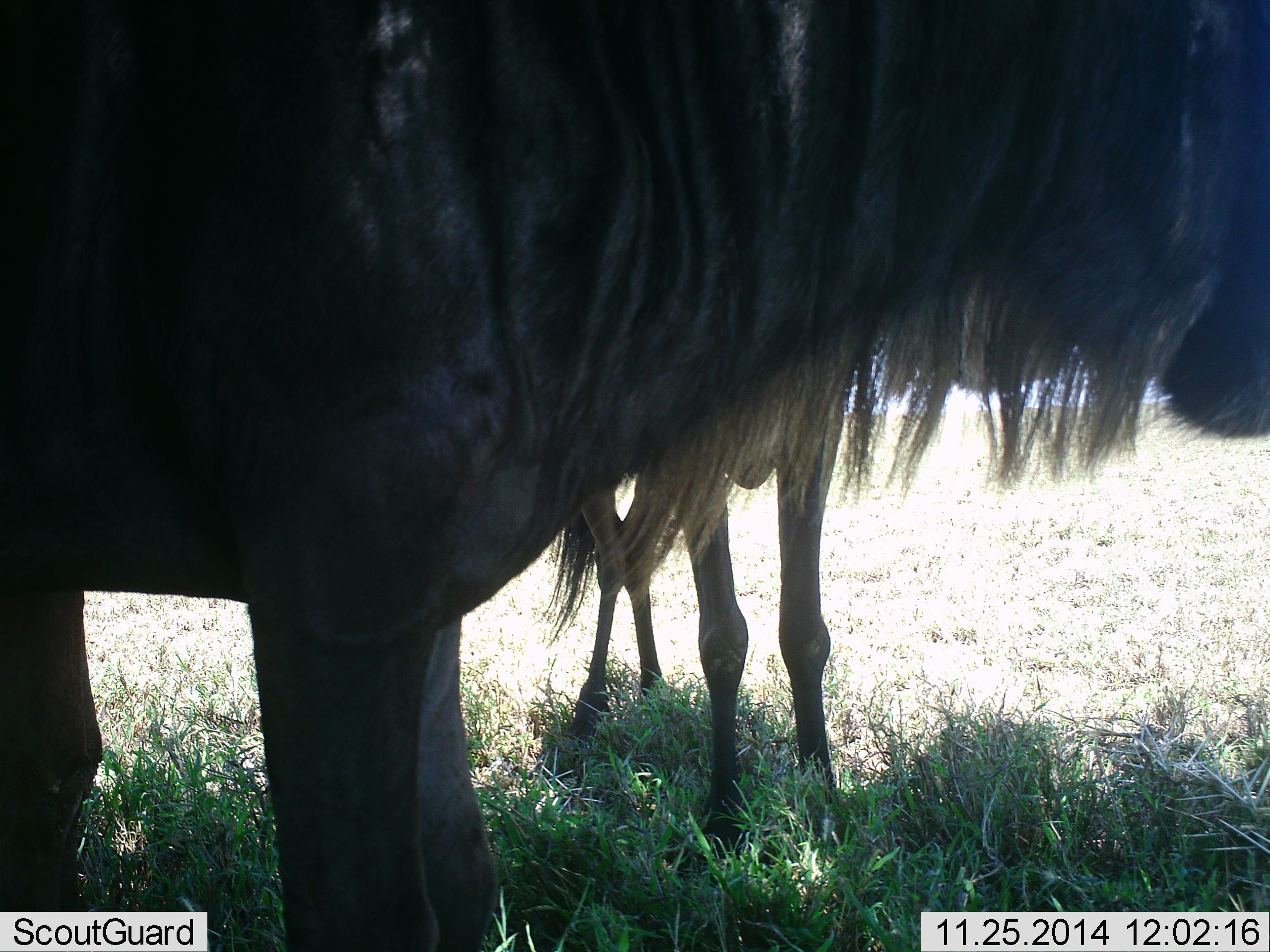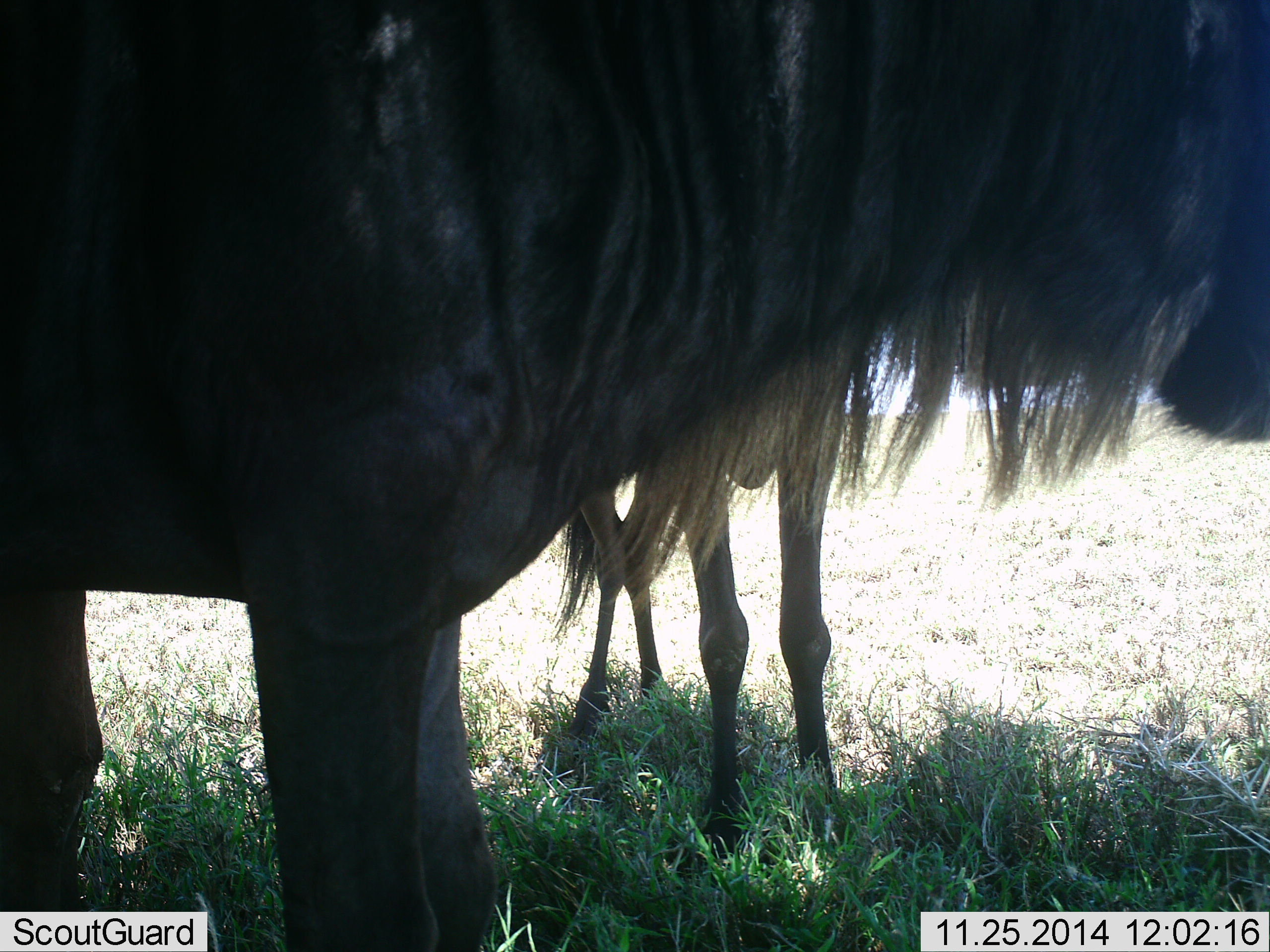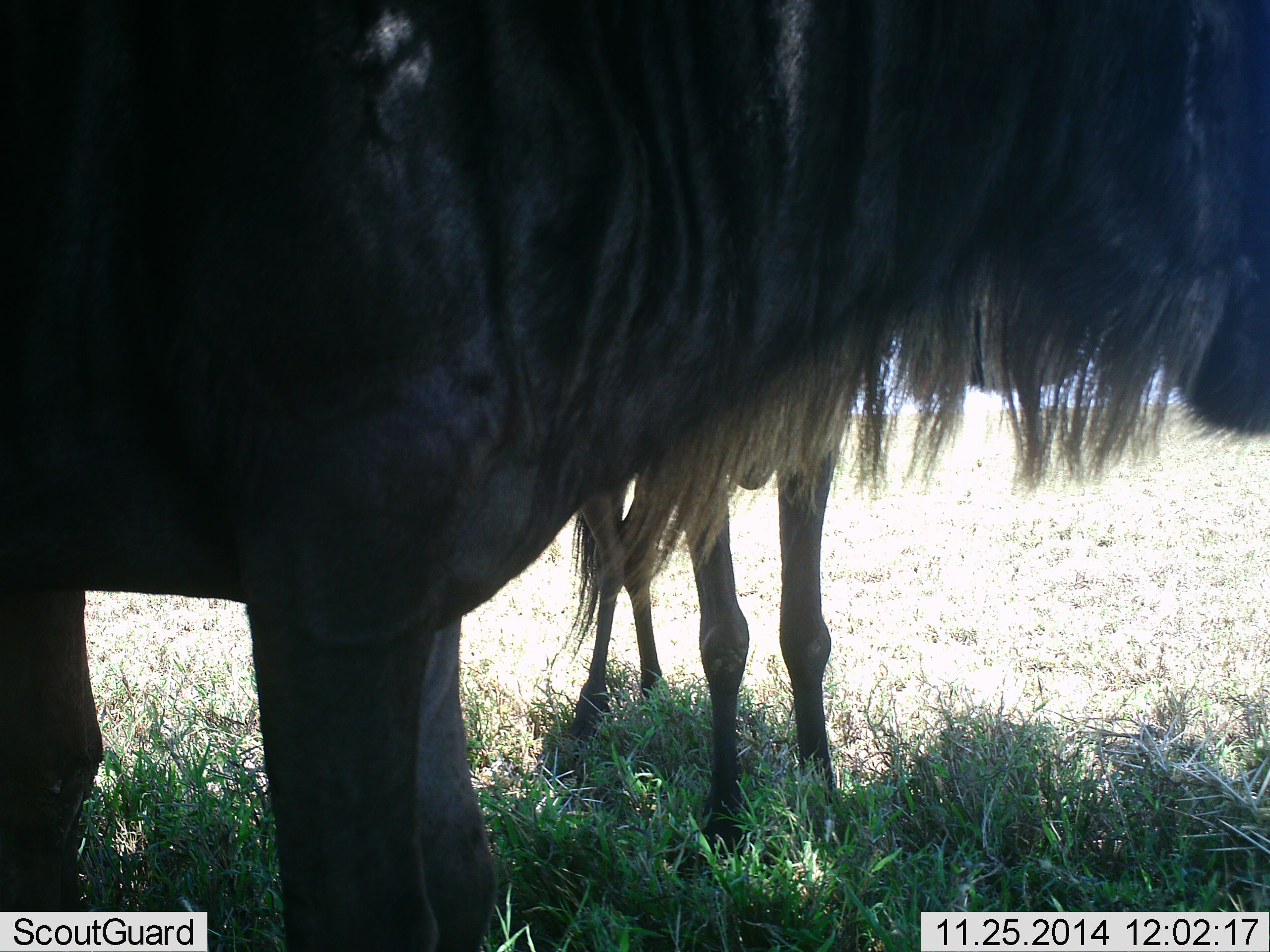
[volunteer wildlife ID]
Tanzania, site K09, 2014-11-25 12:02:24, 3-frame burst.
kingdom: Animalia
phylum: Chordata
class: Mammalia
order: Artiodactyla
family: Bovidae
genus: Connochaetes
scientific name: Connochaetes taurinus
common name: blue wildebeest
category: wildebeest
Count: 2.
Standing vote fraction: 100%.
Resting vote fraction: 0%.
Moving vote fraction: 0%.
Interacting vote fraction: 0%.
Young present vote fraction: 0%.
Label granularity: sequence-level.